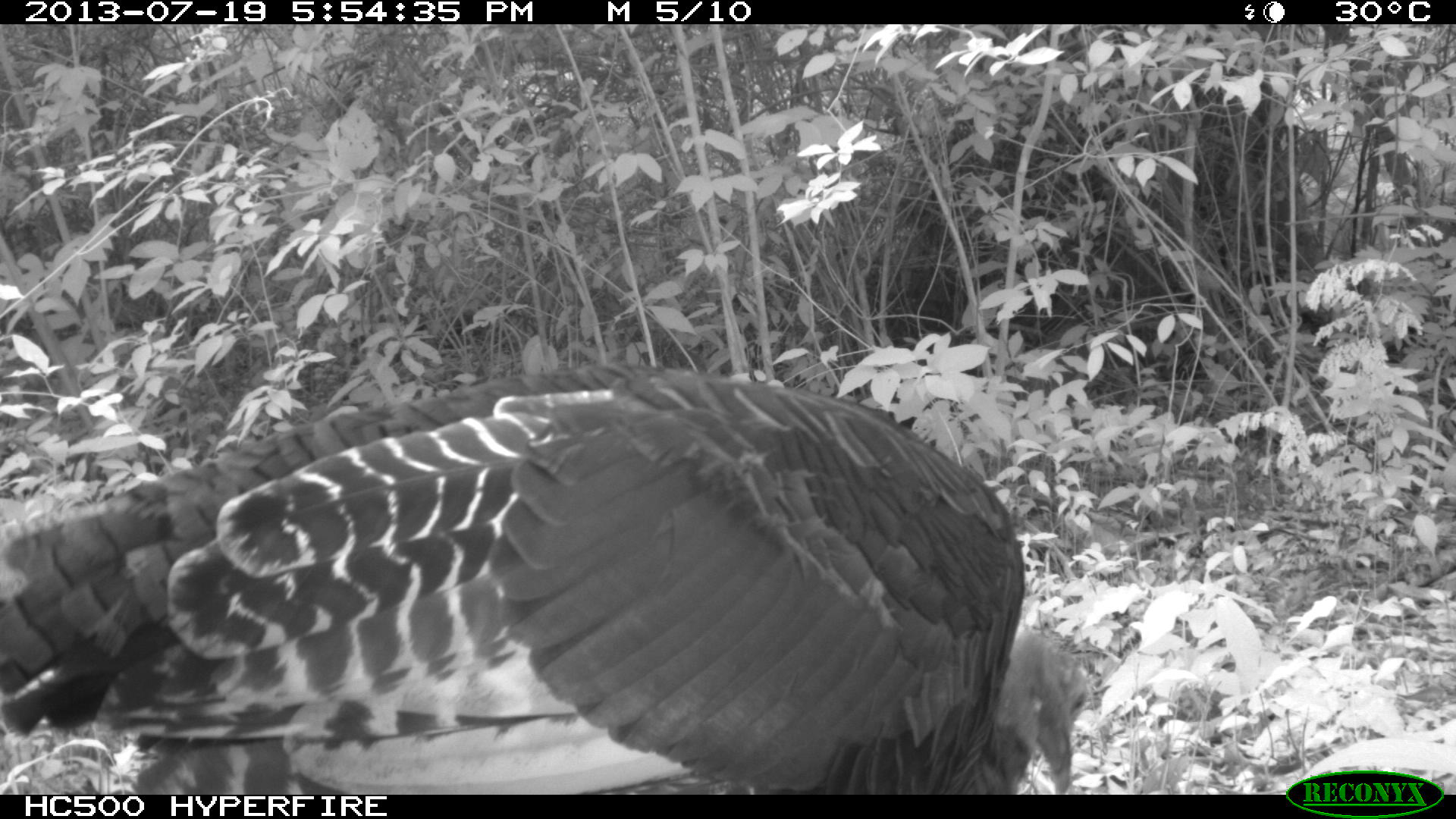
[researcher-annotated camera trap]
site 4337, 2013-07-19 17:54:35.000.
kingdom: Animalia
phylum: Chordata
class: Aves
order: Galliformes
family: Phasianidae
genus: Meleagris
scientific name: Meleagris ocellata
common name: ocellated turkey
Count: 2.